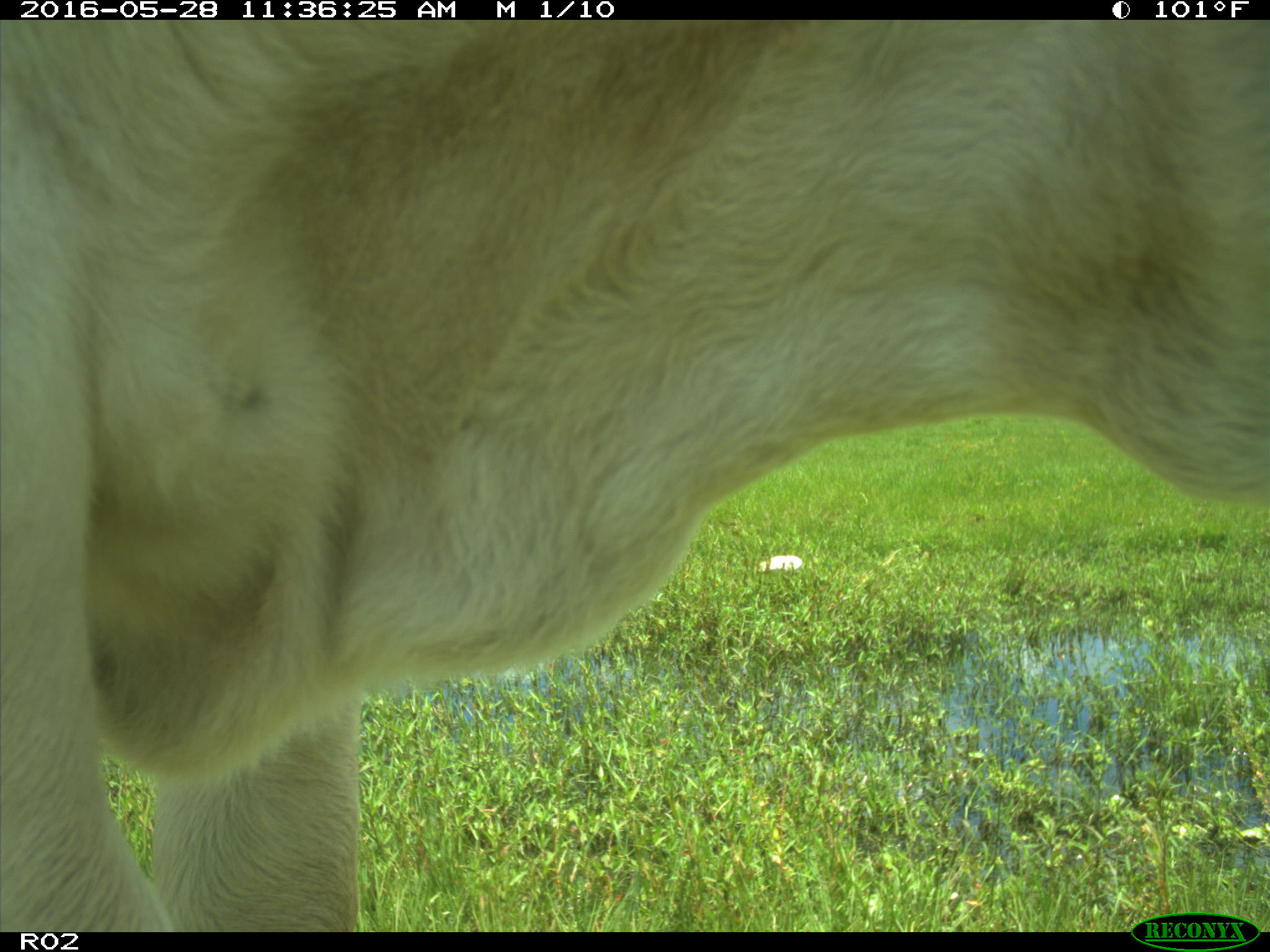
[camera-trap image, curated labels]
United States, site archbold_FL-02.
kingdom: Animalia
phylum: Chordata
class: Mammalia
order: Artiodactyla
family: Bovidae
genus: Bos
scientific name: Bos taurus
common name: domestic cow